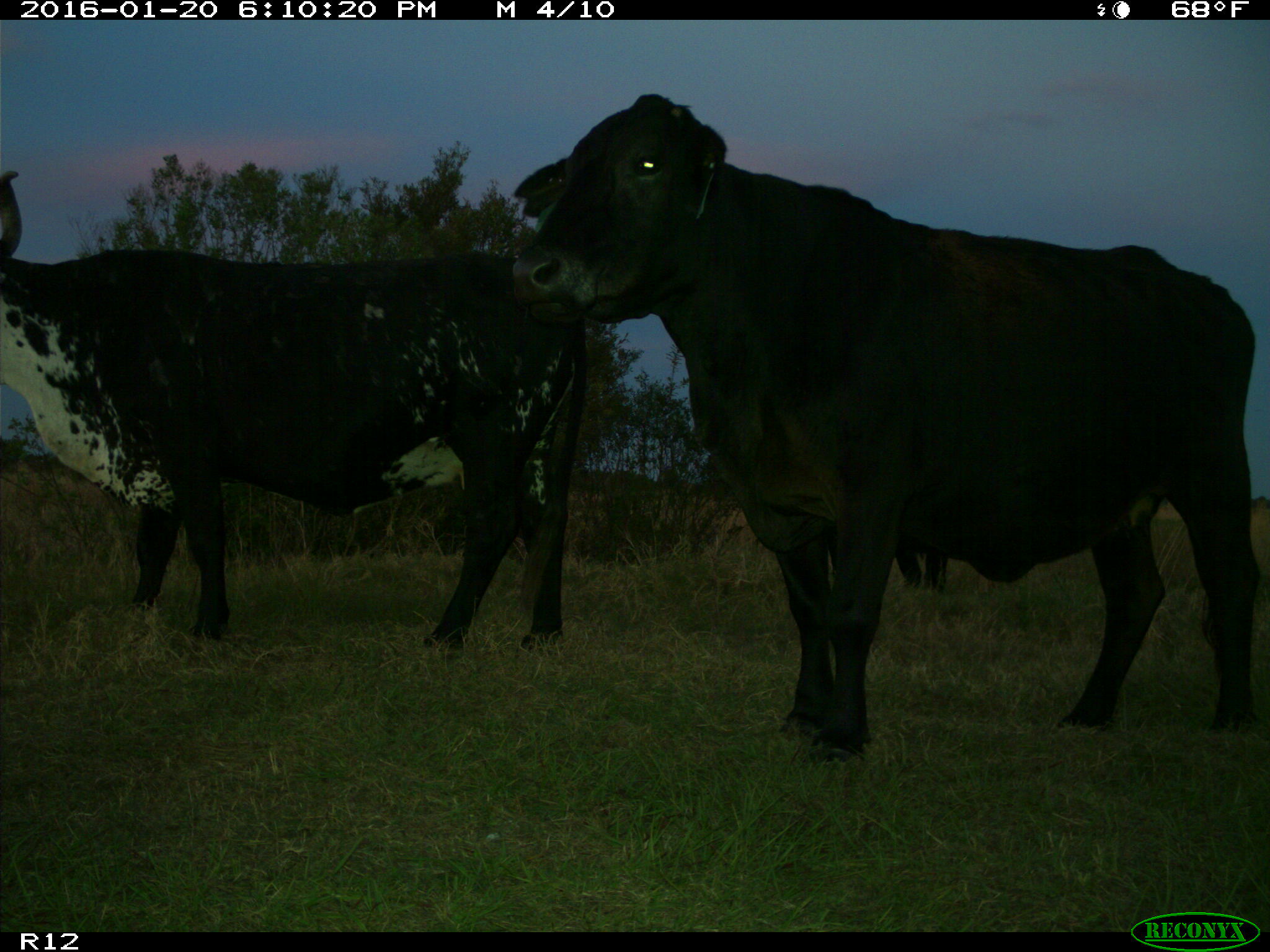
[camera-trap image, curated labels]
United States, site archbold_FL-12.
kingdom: Animalia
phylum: Chordata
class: Mammalia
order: Artiodactyla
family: Bovidae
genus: Bos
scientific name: Bos taurus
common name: domestic cow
Bos taurus (domestic cow).